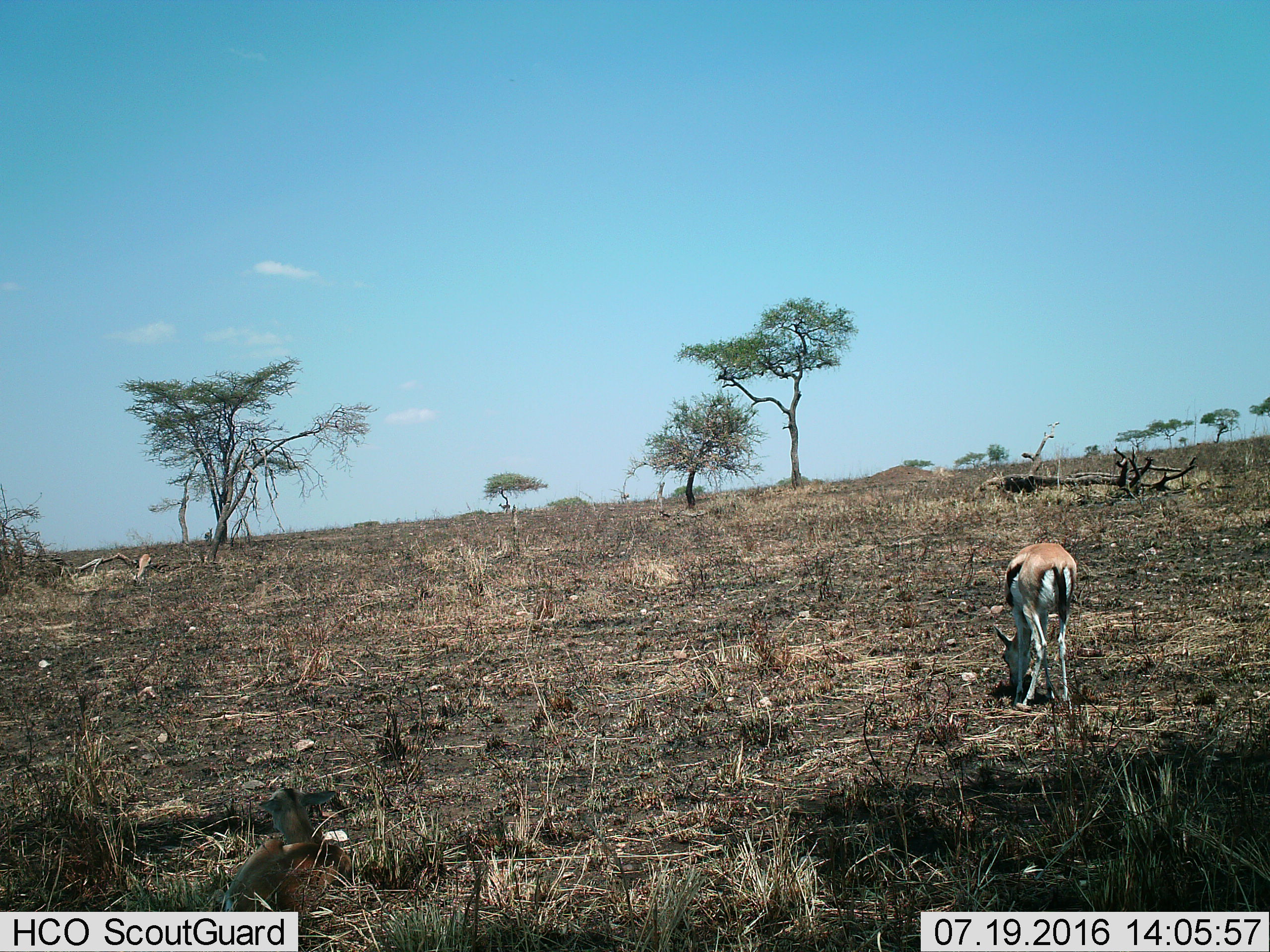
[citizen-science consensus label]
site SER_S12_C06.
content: unidentified animal